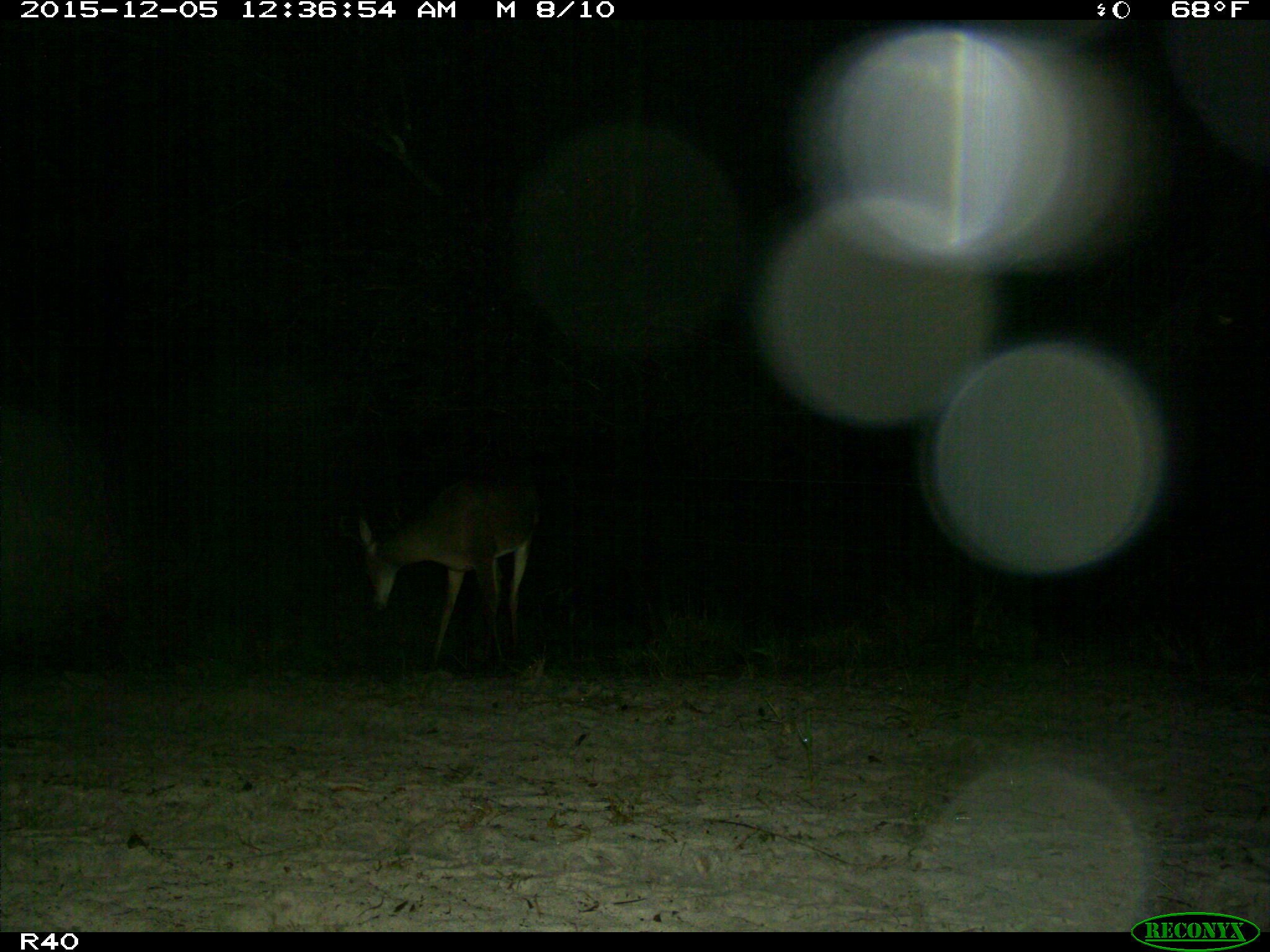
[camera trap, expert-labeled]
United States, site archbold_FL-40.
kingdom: Animalia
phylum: Chordata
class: Mammalia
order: Artiodactyla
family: Cervidae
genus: Odocoileus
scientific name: Odocoileus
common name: deer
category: unidentified deer